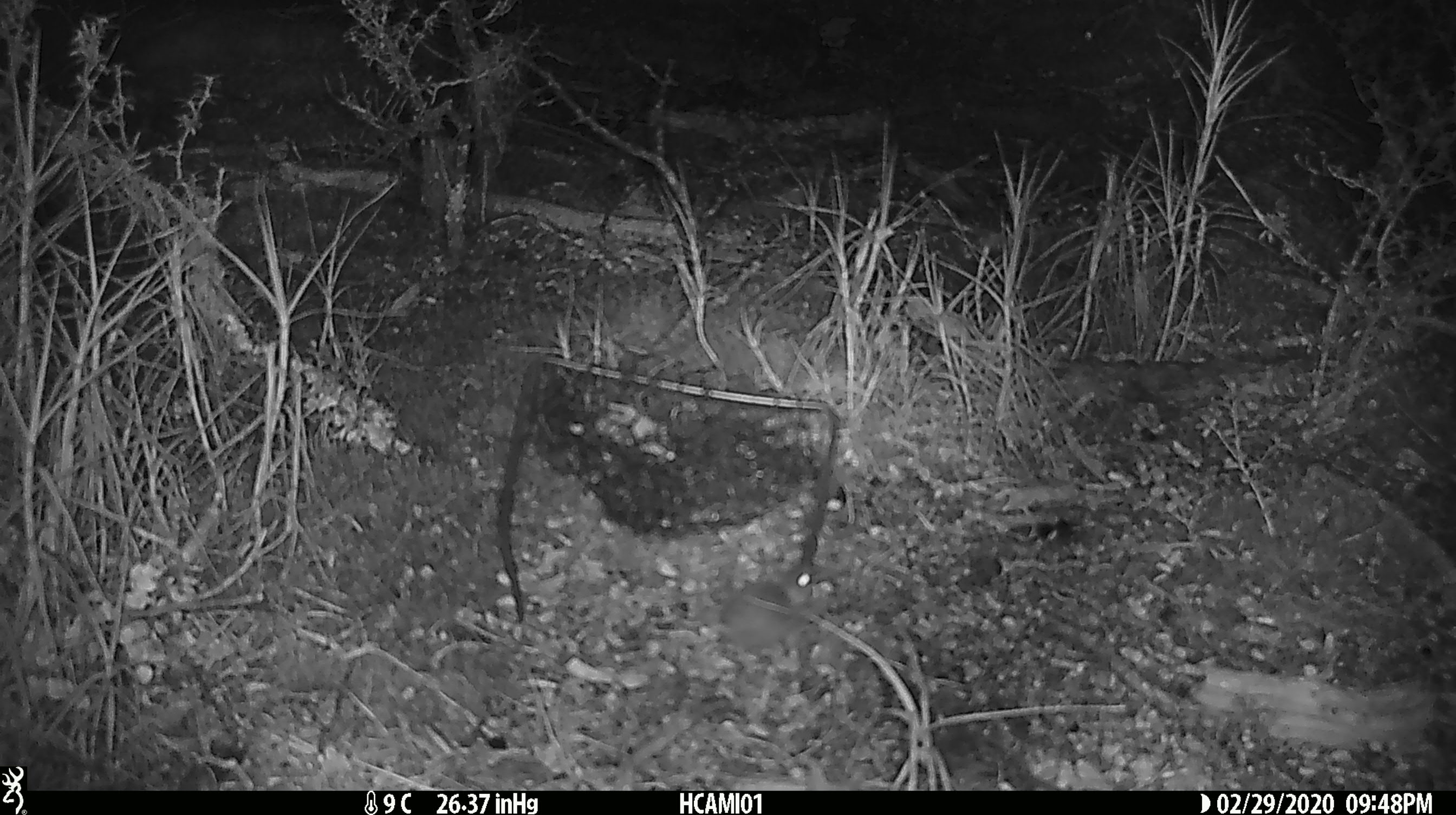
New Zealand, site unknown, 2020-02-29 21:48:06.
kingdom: Animalia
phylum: Chordata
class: Mammalia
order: Rodentia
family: Muridae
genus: Mus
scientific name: Mus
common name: mouse